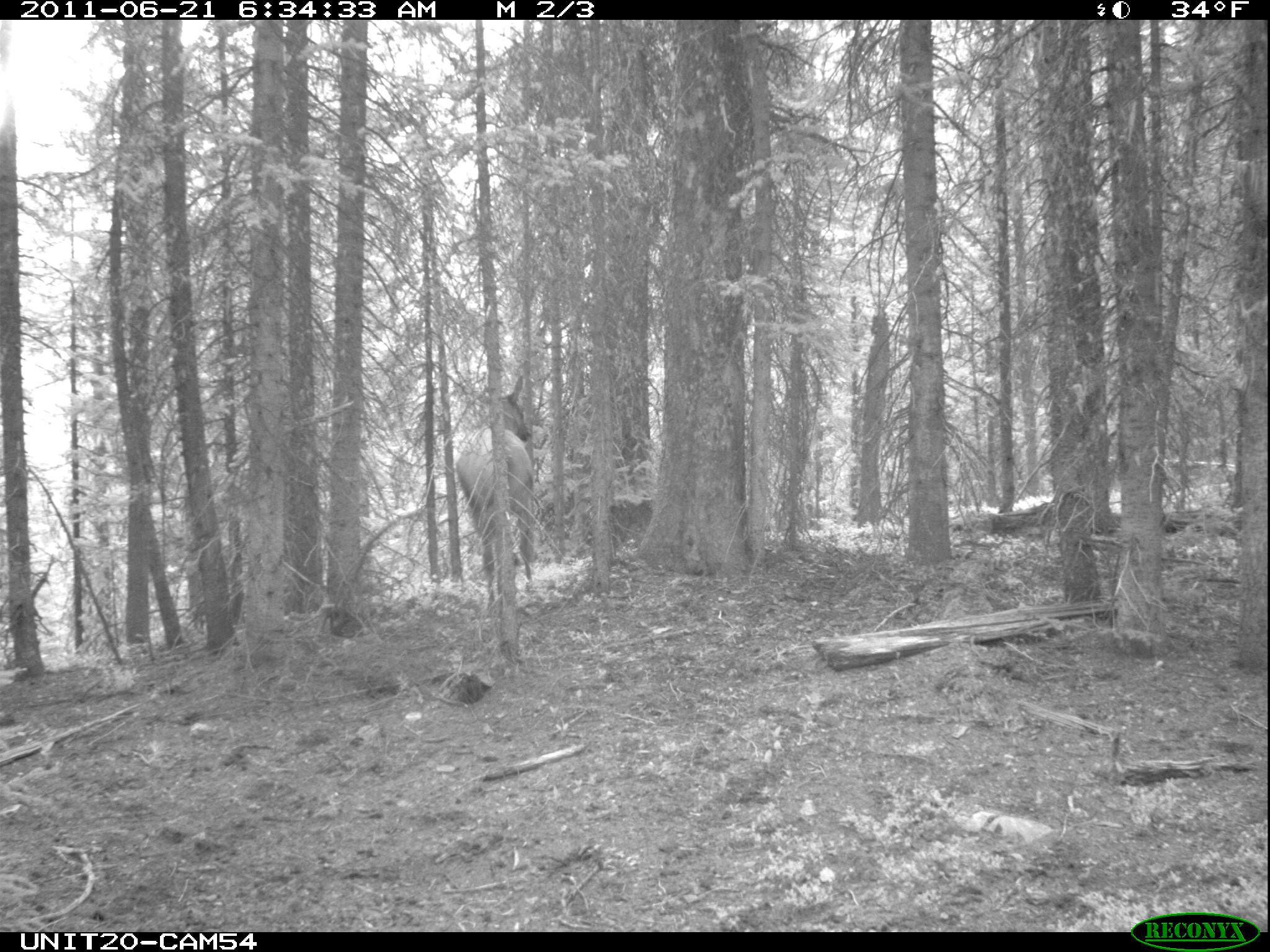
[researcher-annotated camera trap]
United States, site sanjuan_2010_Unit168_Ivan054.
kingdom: Animalia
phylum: Chordata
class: Mammalia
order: Artiodactyla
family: Cervidae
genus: Cervus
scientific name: Cervus elaphus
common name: red deer